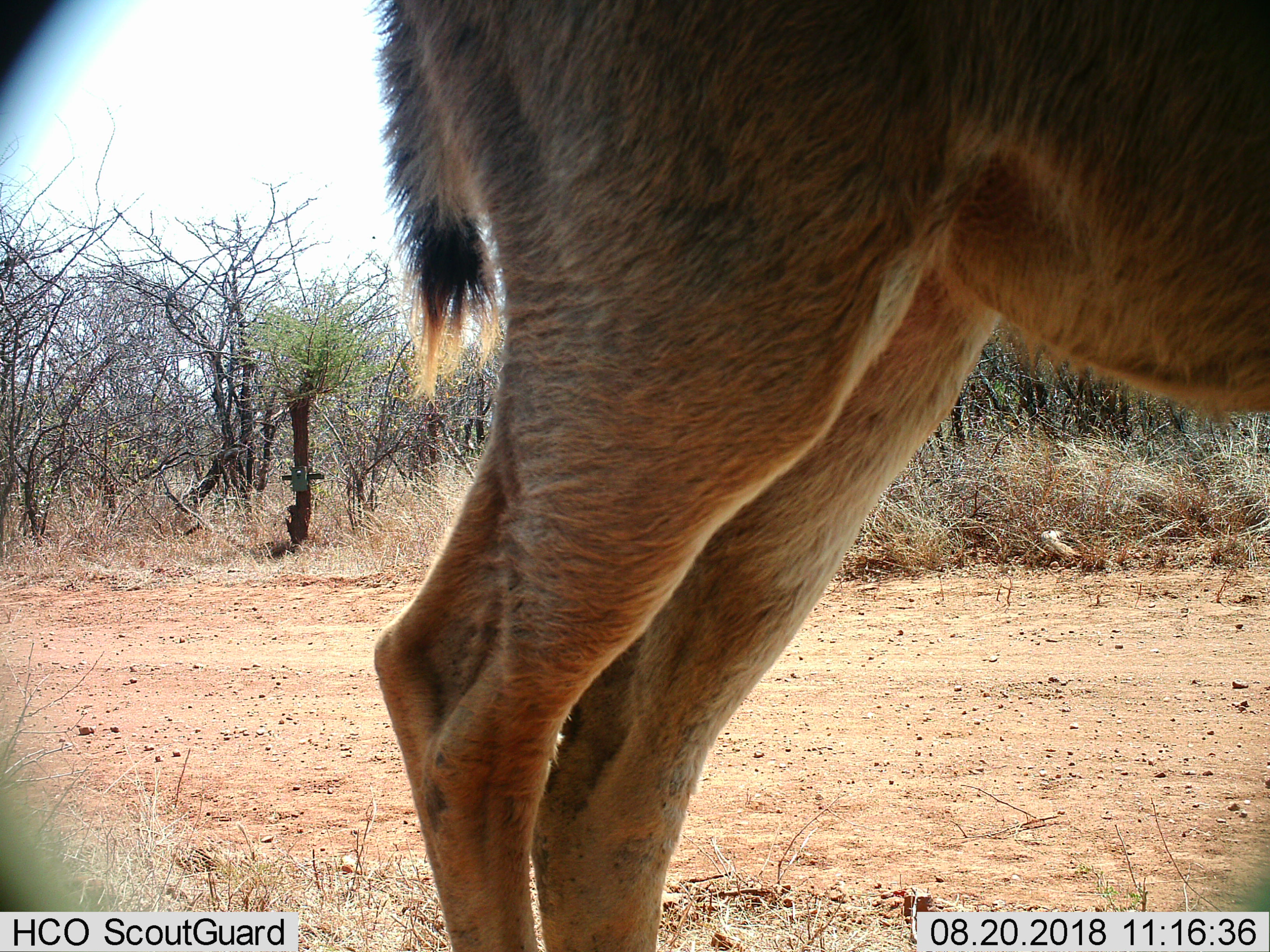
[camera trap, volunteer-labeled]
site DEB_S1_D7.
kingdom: Animalia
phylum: Chordata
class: Mammalia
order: Artiodactyla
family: Bovidae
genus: Tragelaphus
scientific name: Tragelaphus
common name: kudu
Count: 1.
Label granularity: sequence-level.